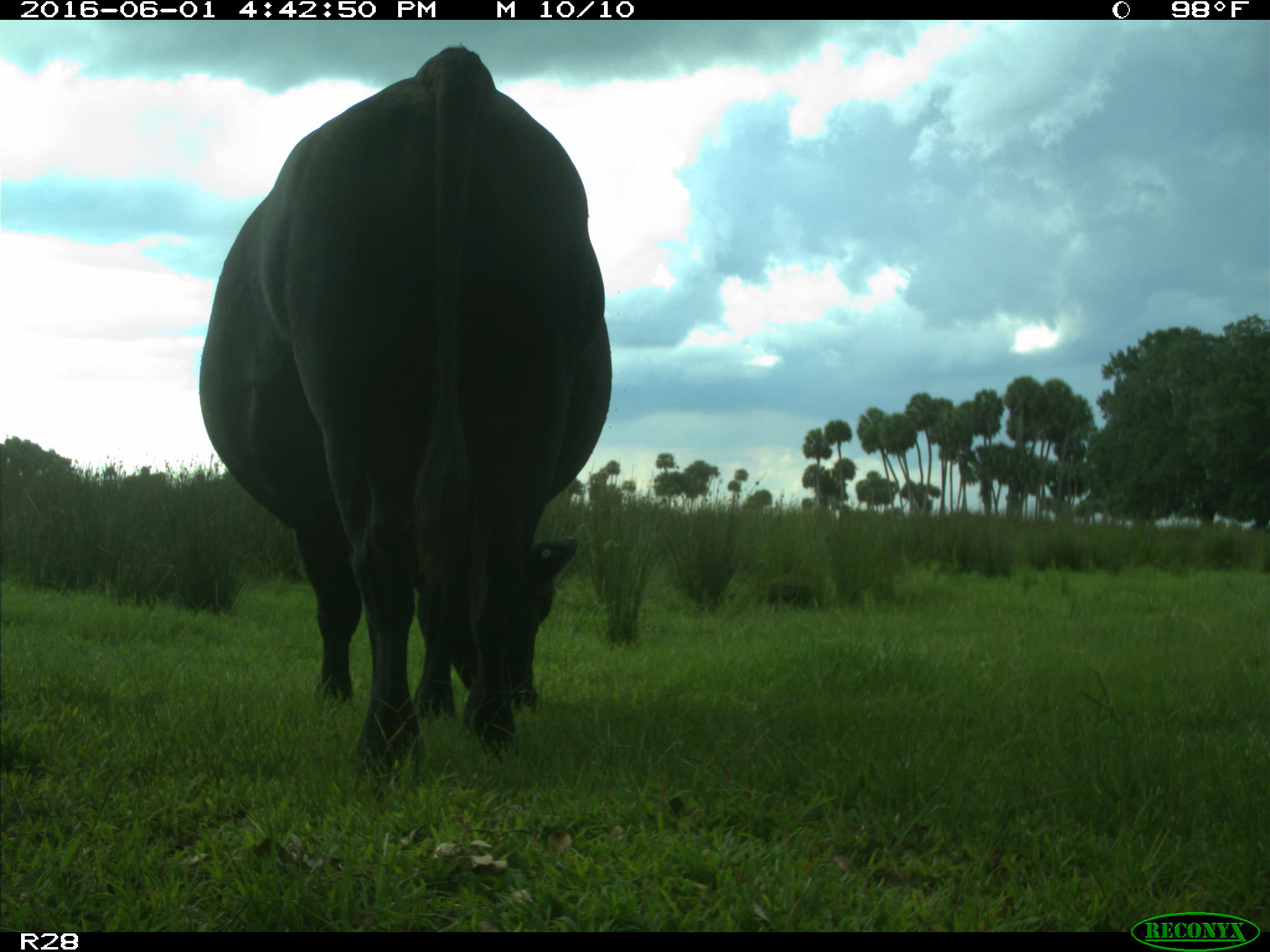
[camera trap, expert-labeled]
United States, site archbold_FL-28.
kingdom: Animalia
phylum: Chordata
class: Mammalia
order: Artiodactyla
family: Bovidae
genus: Bos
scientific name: Bos taurus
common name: domestic cow